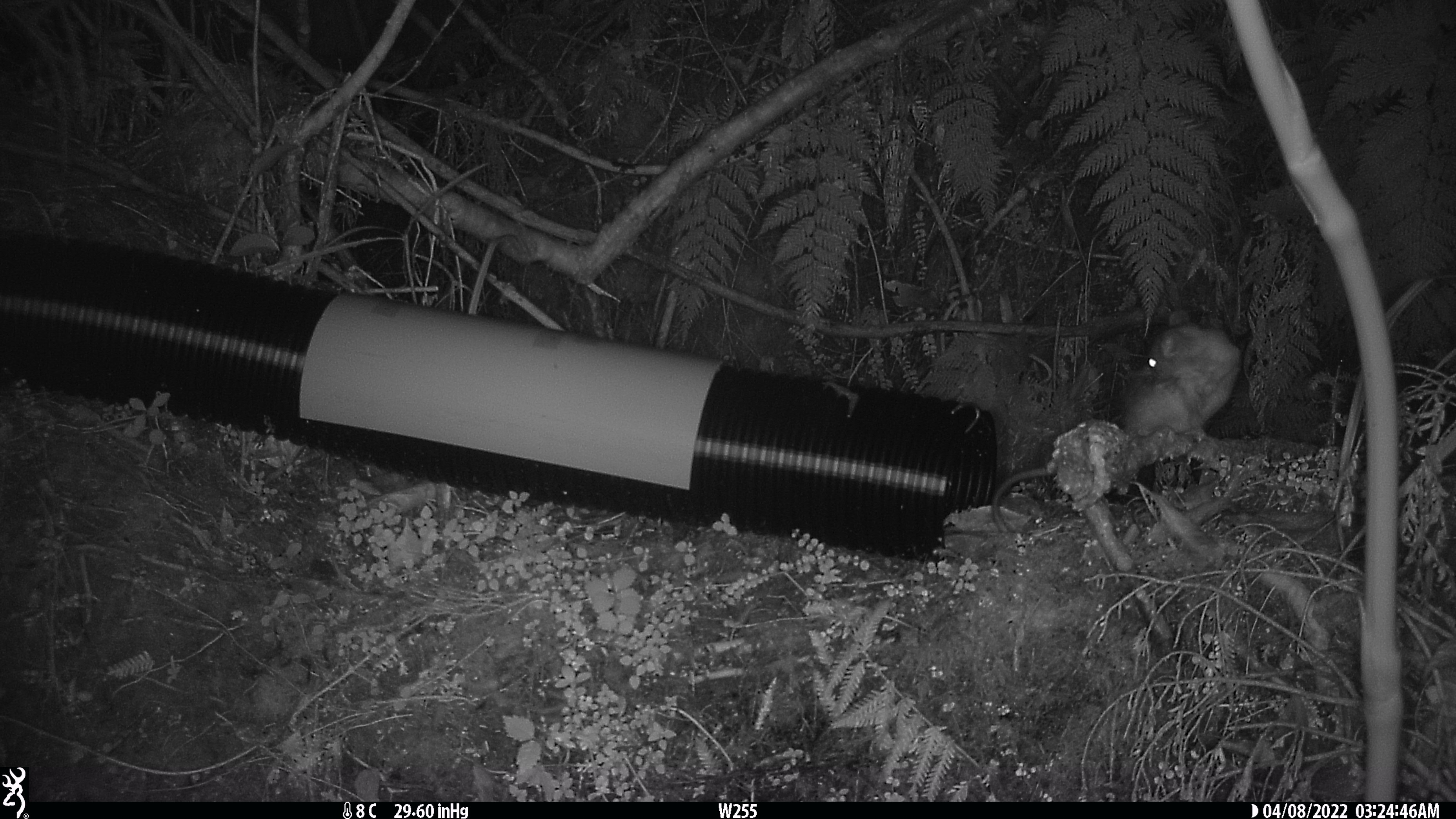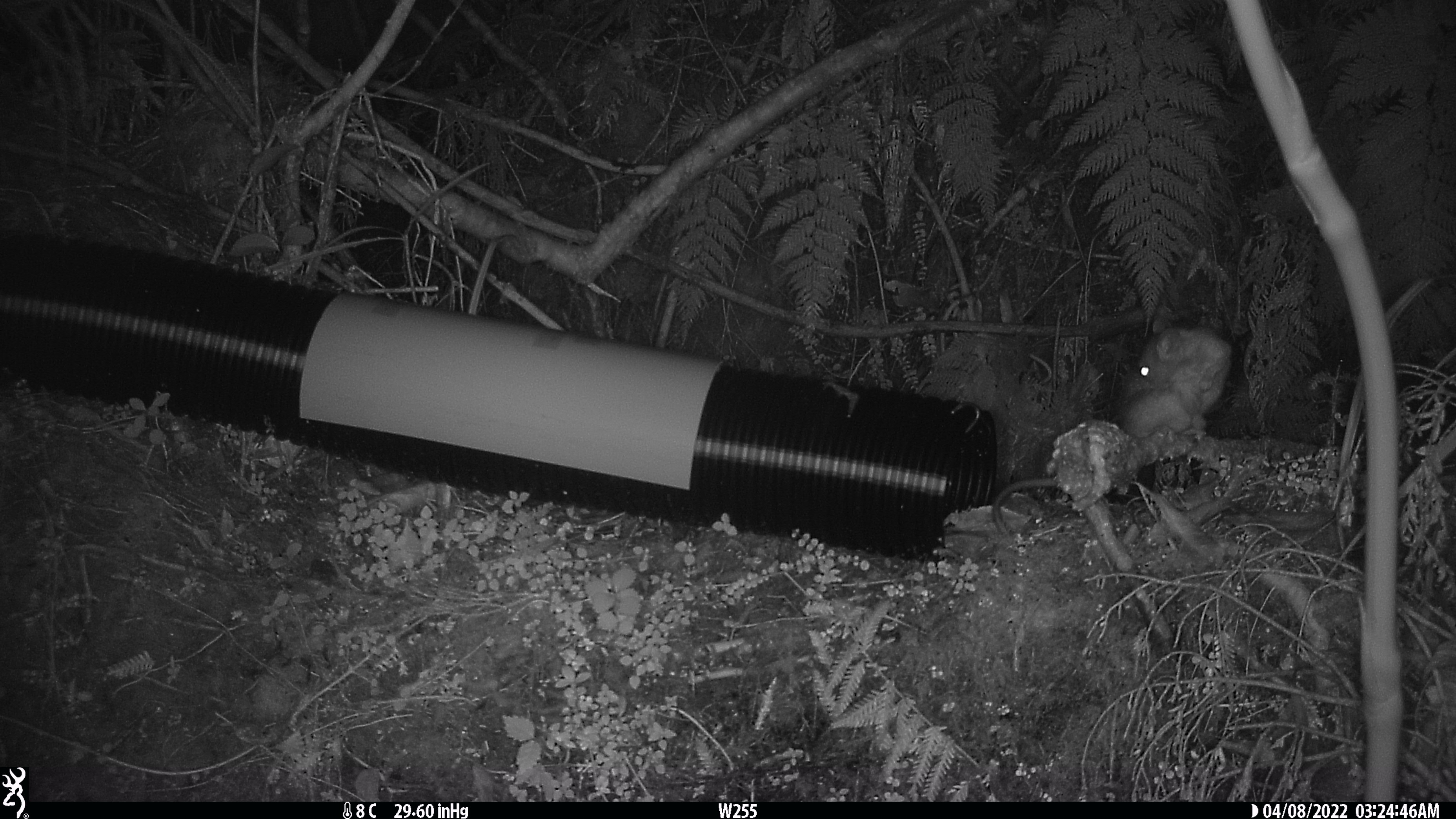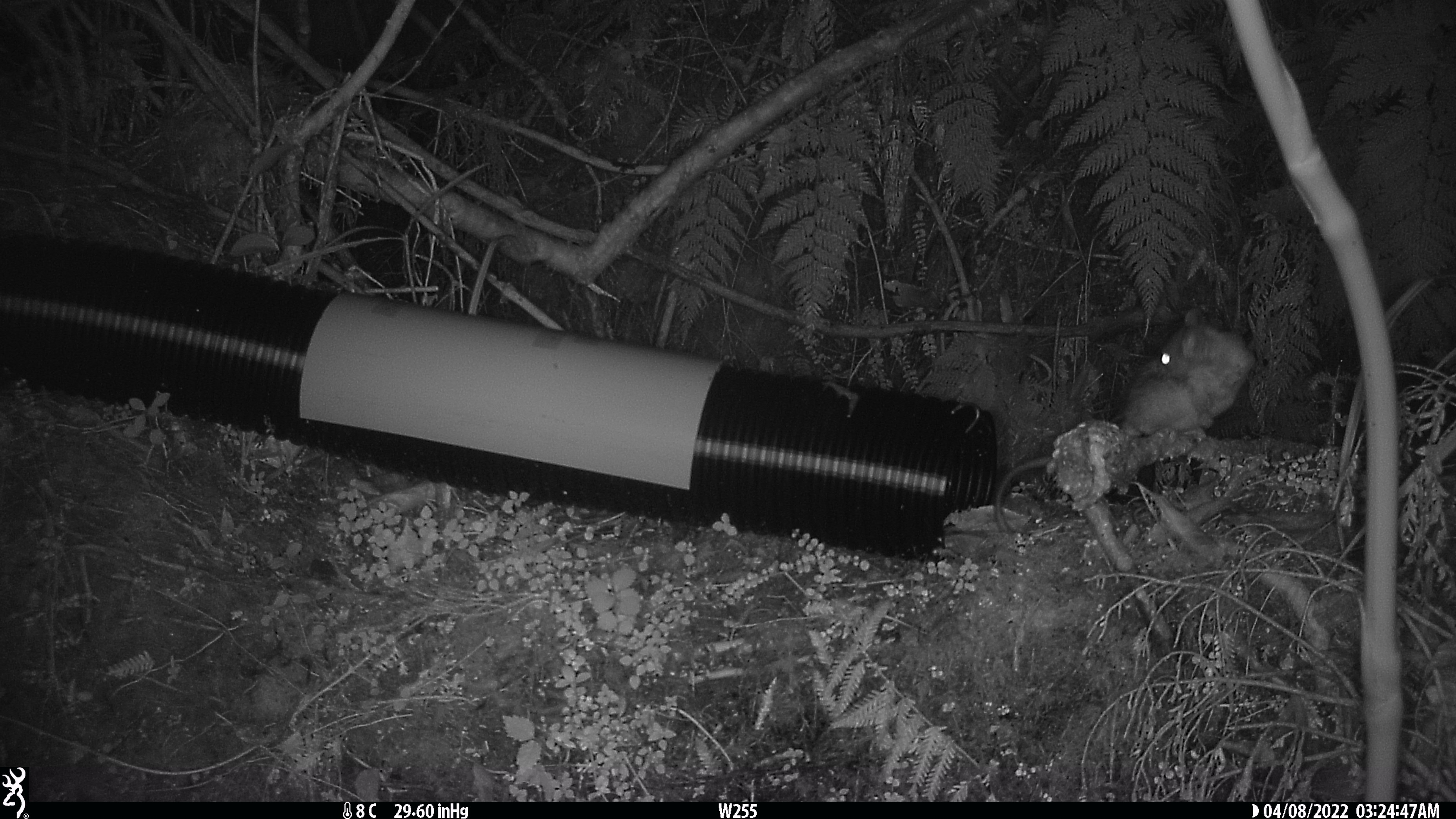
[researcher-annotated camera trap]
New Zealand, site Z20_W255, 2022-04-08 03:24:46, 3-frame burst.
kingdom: Animalia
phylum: Chordata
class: Mammalia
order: Rodentia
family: Muridae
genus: Rattus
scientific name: Rattus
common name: rat